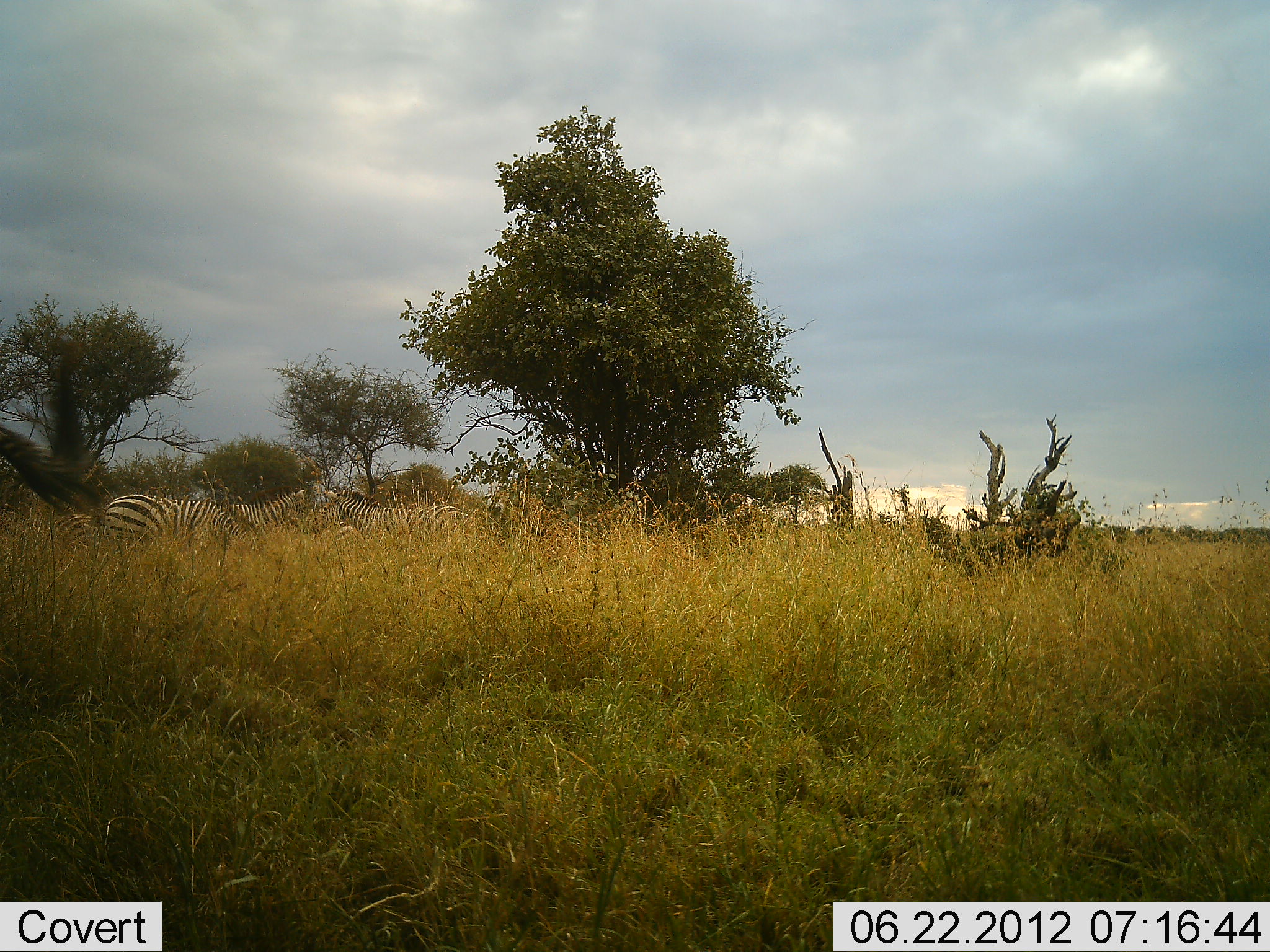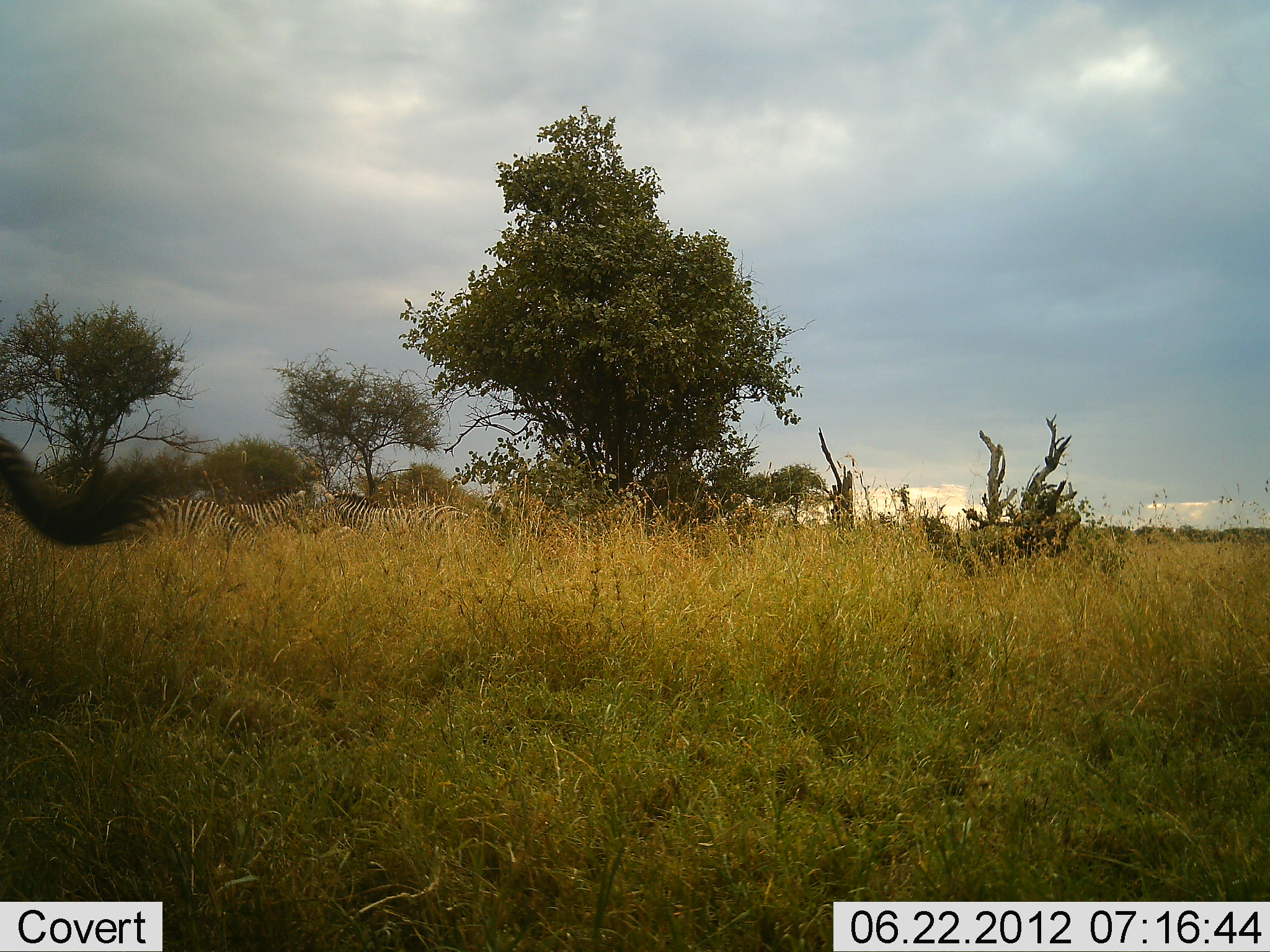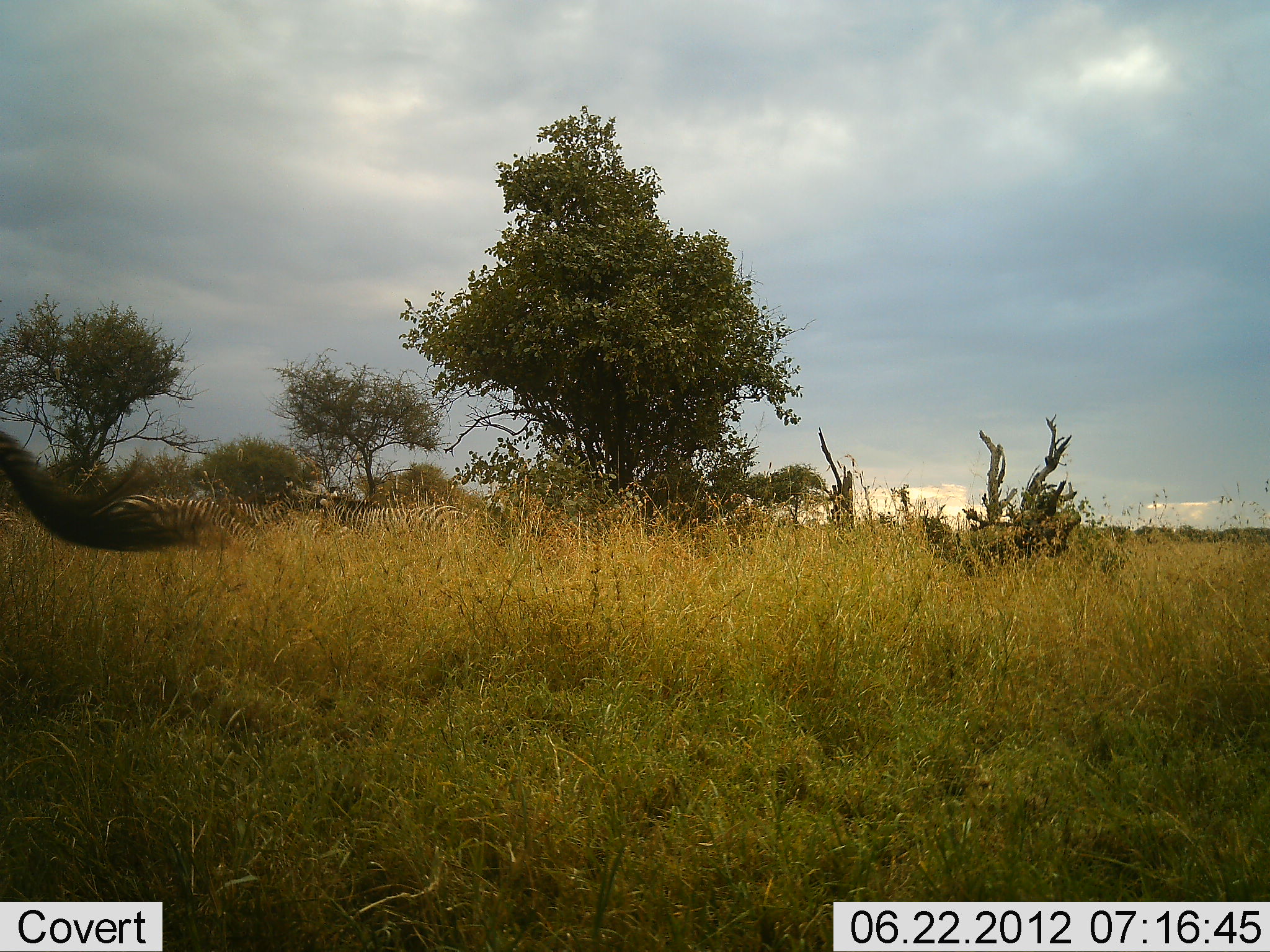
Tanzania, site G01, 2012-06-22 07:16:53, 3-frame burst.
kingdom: Animalia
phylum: Chordata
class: Mammalia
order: Perissodactyla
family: Equidae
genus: Equus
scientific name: Equus quagga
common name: plains zebra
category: zebra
Zebra (plains zebra) (Equus quagga), count 4. Behavior (volunteer vote fractions): standing 90%, resting 0%, moving 0%, interacting 0%. Young present (vote fraction): 0%. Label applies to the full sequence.